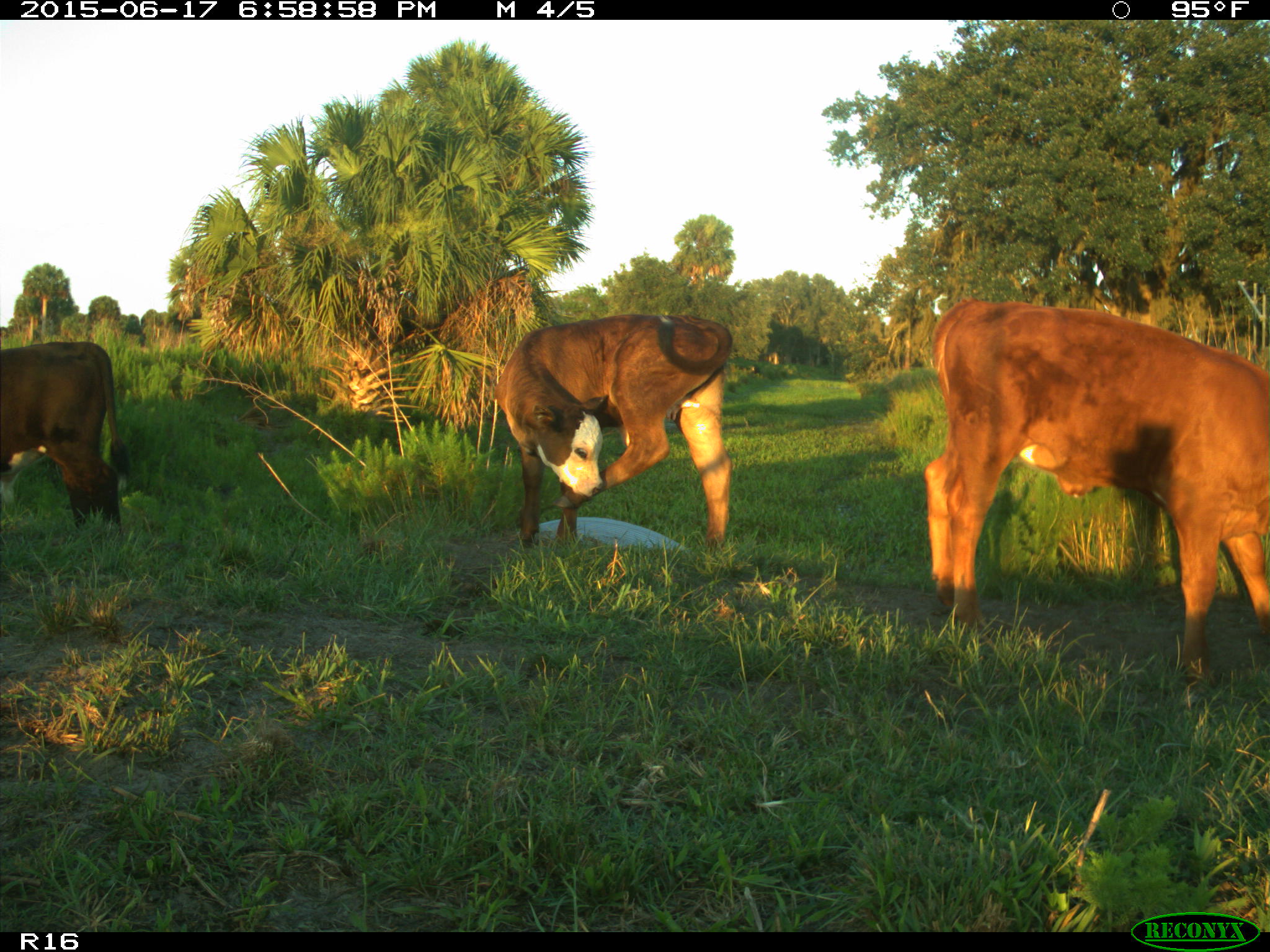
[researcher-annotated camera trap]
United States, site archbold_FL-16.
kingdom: Animalia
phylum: Chordata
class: Mammalia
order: Artiodactyla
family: Bovidae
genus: Bos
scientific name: Bos taurus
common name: domestic cow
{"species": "Bos taurus (domestic cow)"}